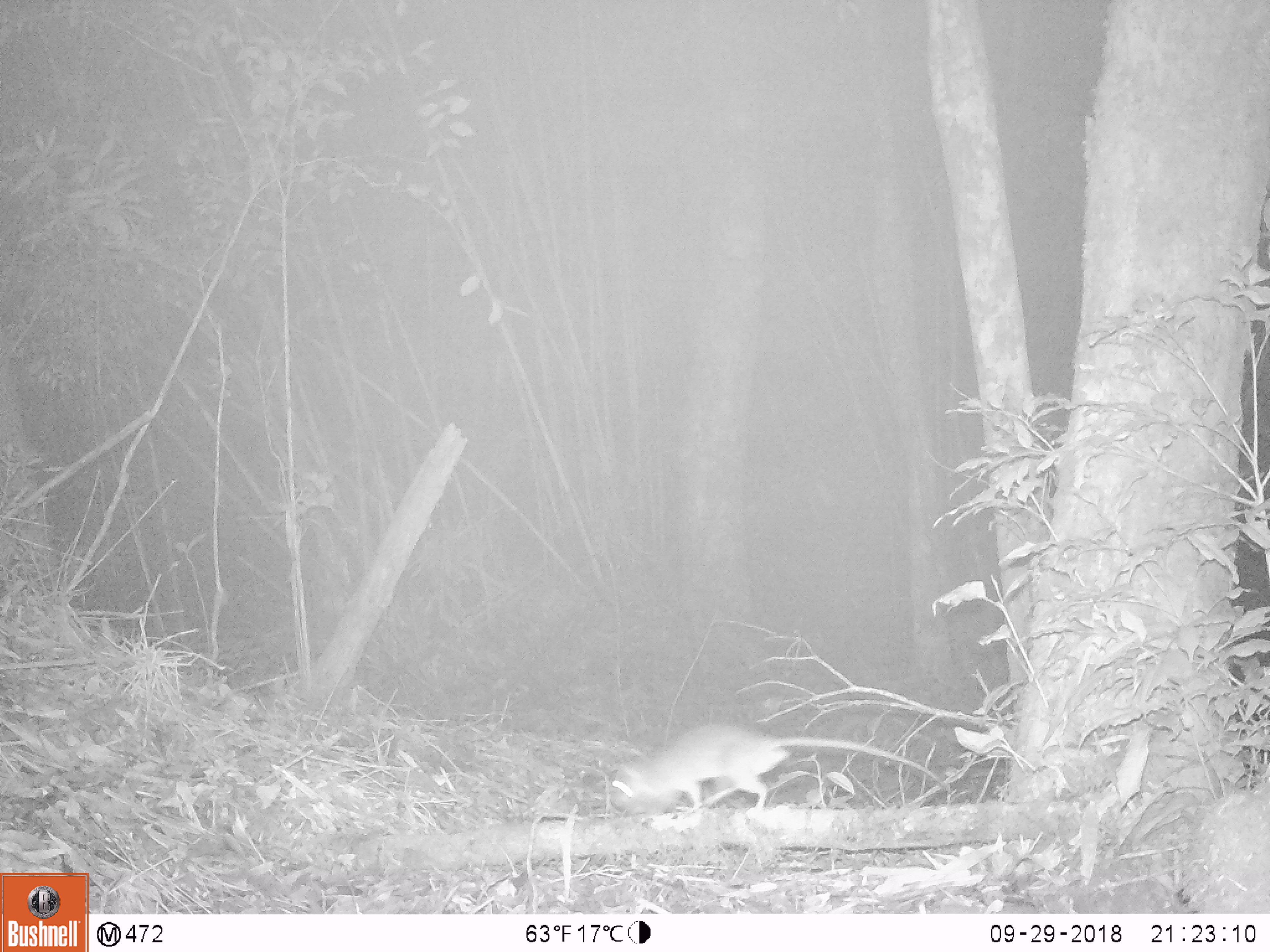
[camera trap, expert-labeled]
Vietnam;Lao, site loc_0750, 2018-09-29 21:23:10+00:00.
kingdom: Animalia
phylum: Chordata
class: Mammalia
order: Rodentia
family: Muridae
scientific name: Muridae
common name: old-world mice and rats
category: unidentified murid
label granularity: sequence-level